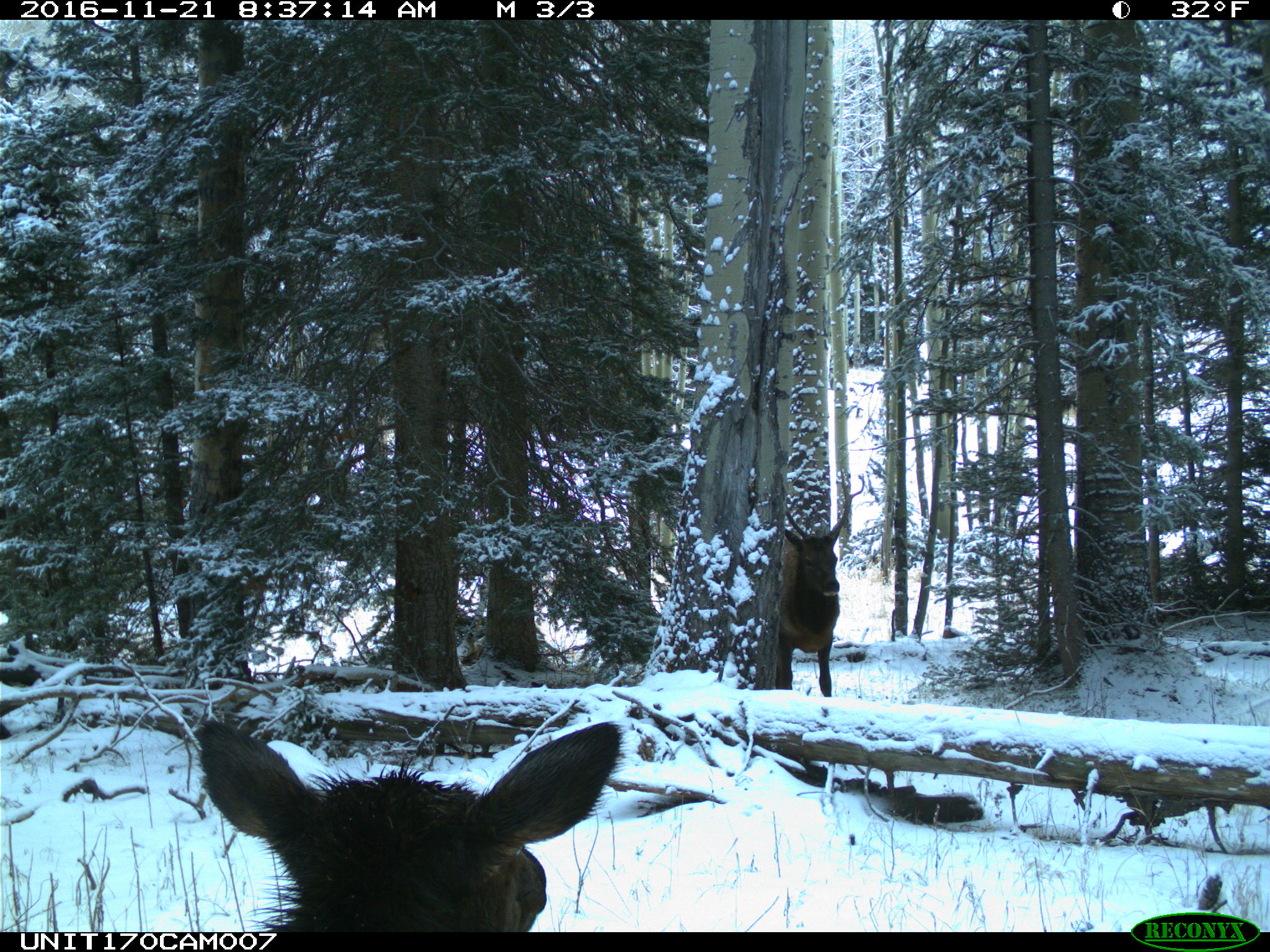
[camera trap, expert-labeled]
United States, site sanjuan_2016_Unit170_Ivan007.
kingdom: Animalia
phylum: Chordata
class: Mammalia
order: Artiodactyla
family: Cervidae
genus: Cervus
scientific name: Cervus elaphus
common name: red deer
Cervus elaphus (red deer).